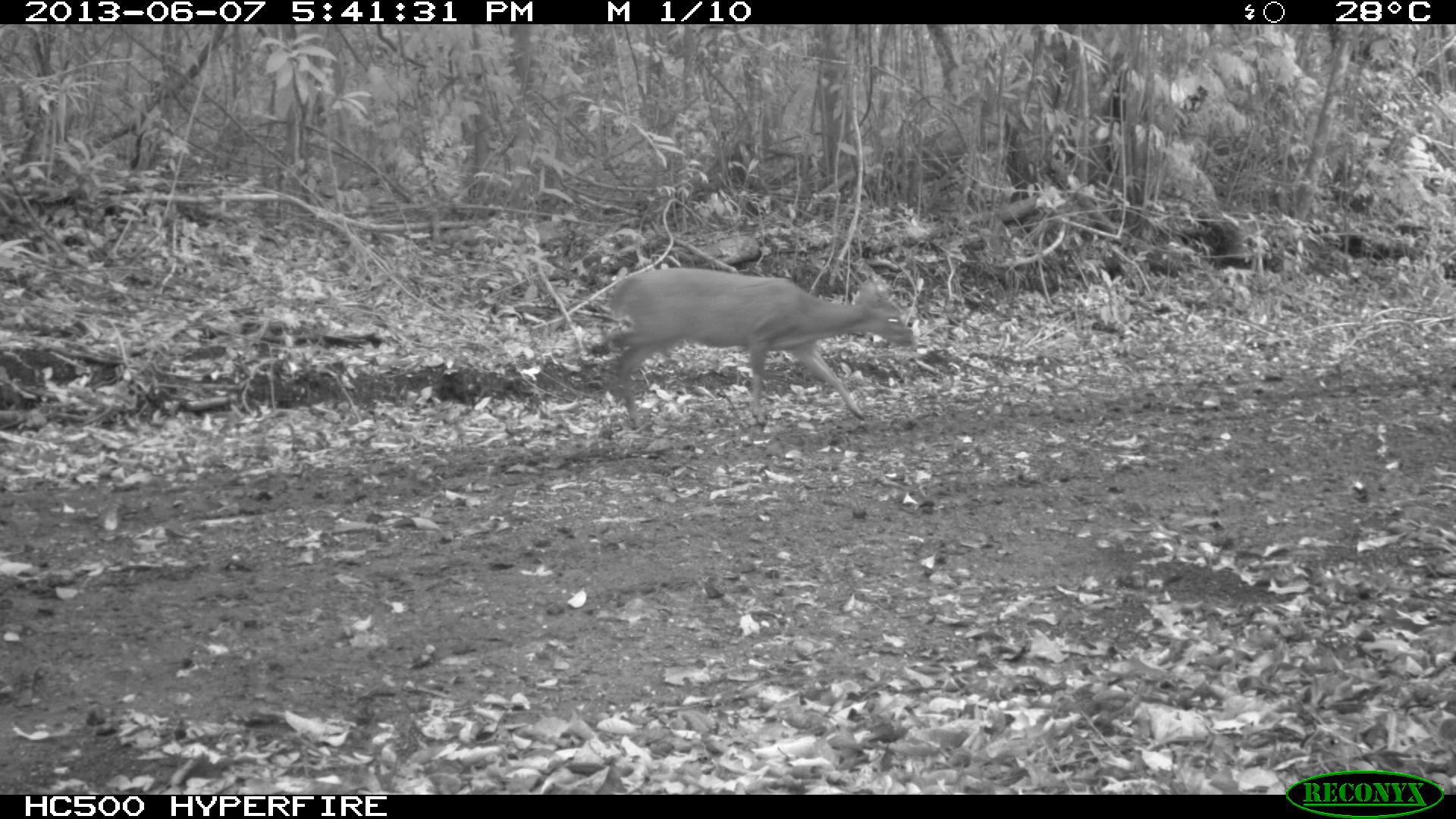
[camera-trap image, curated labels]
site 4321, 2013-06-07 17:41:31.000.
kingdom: Animalia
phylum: Chordata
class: Mammalia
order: Artiodactyla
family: Cervidae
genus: Mazama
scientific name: Mazama temama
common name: central american red brocket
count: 1